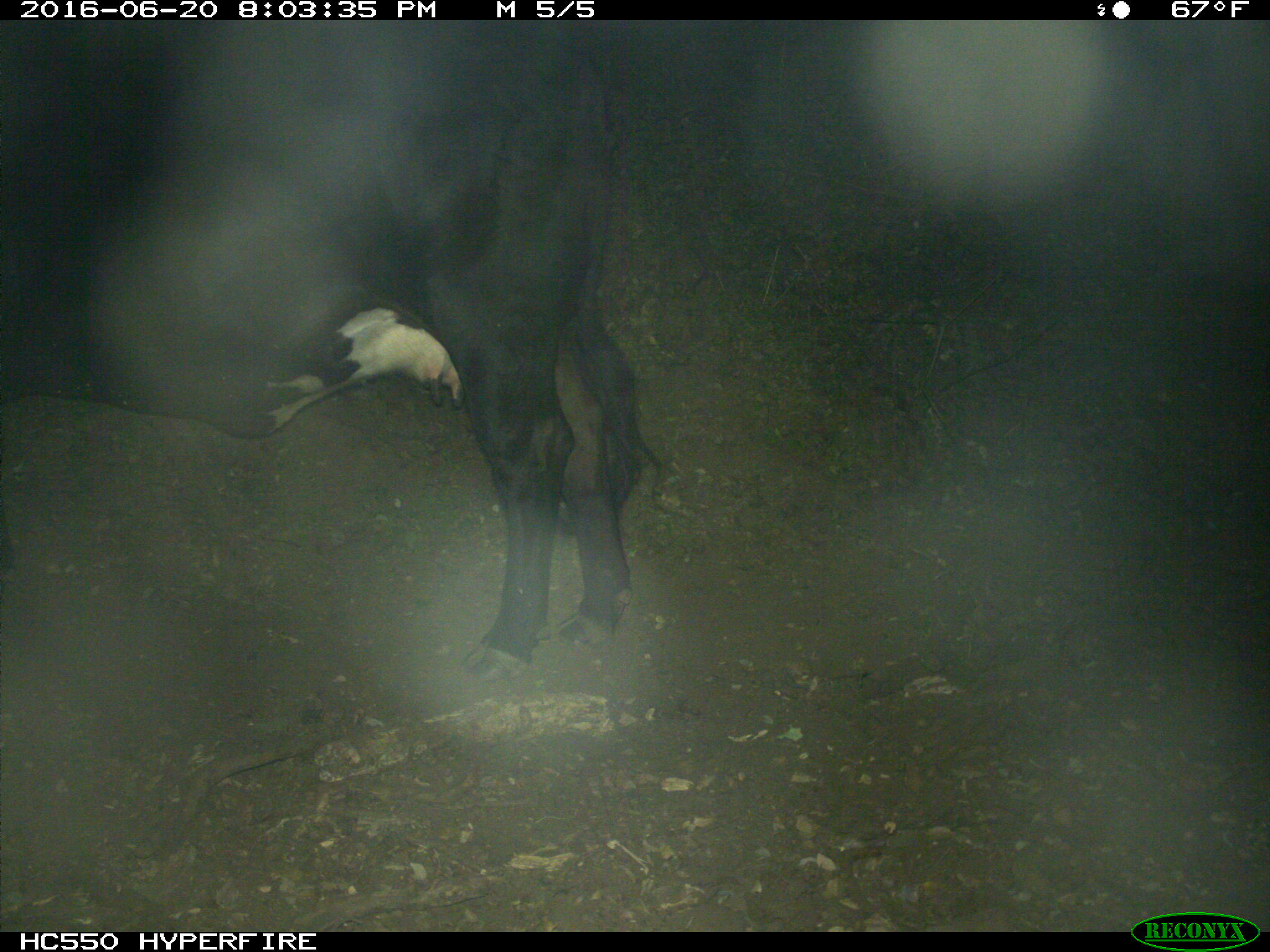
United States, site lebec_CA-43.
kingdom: Animalia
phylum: Chordata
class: Mammalia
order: Artiodactyla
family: Bovidae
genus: Bos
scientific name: Bos taurus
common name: domestic cow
Bos taurus (domestic cow).